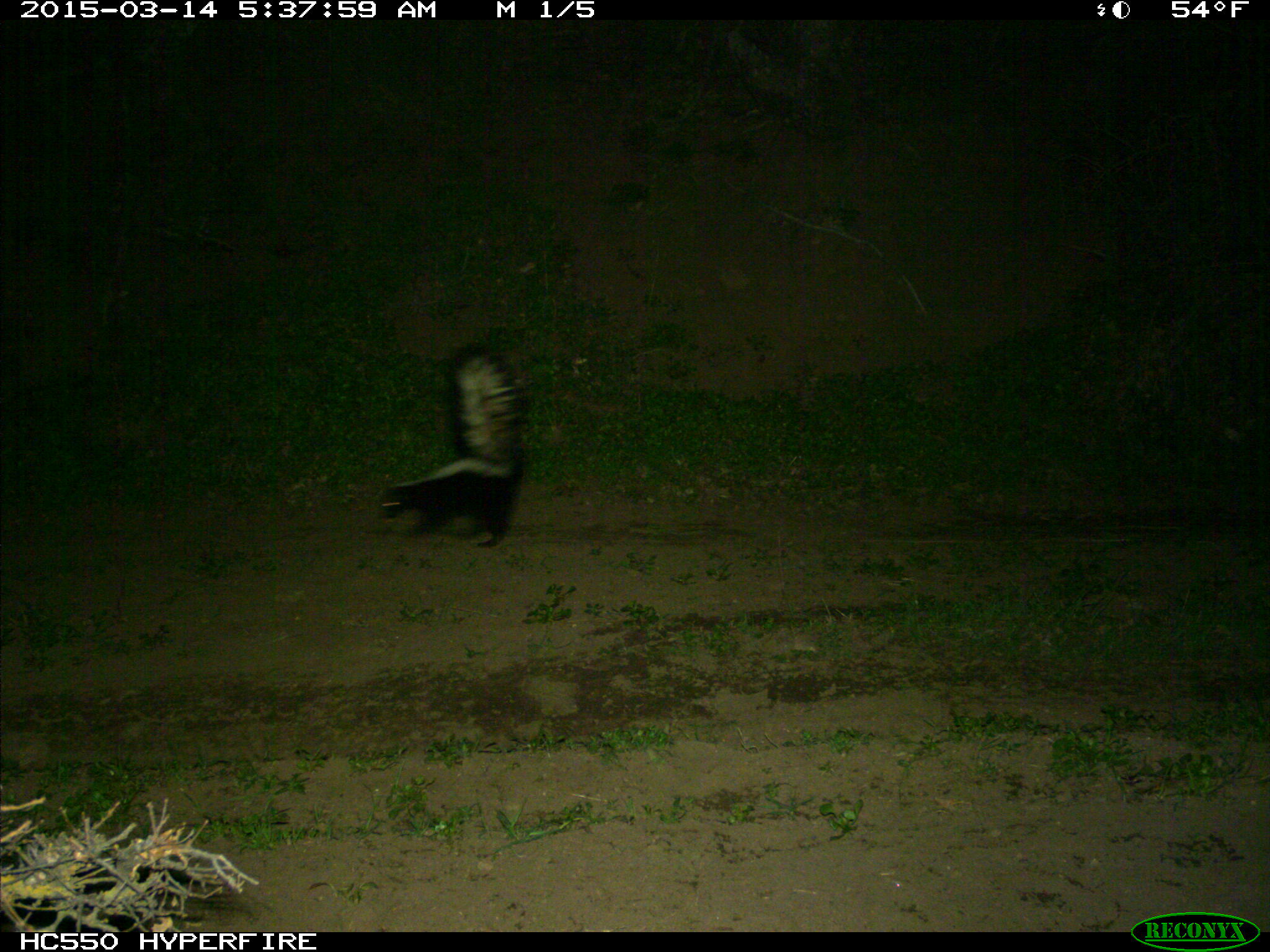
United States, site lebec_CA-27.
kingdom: Animalia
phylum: Chordata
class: Mammalia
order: Carnivora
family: Mephitidae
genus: Mephitis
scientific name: Mephitis mephitis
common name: striped skunk